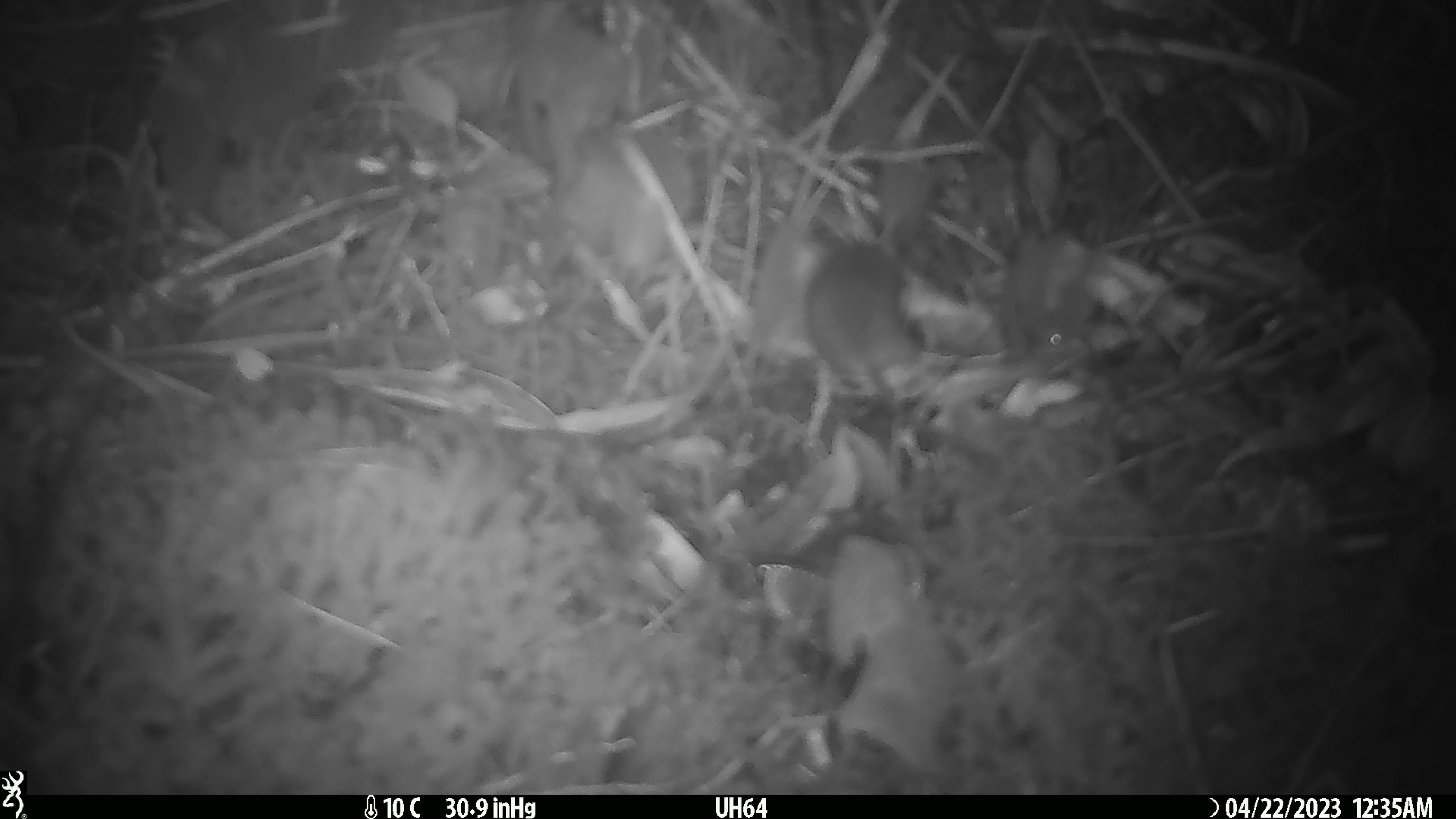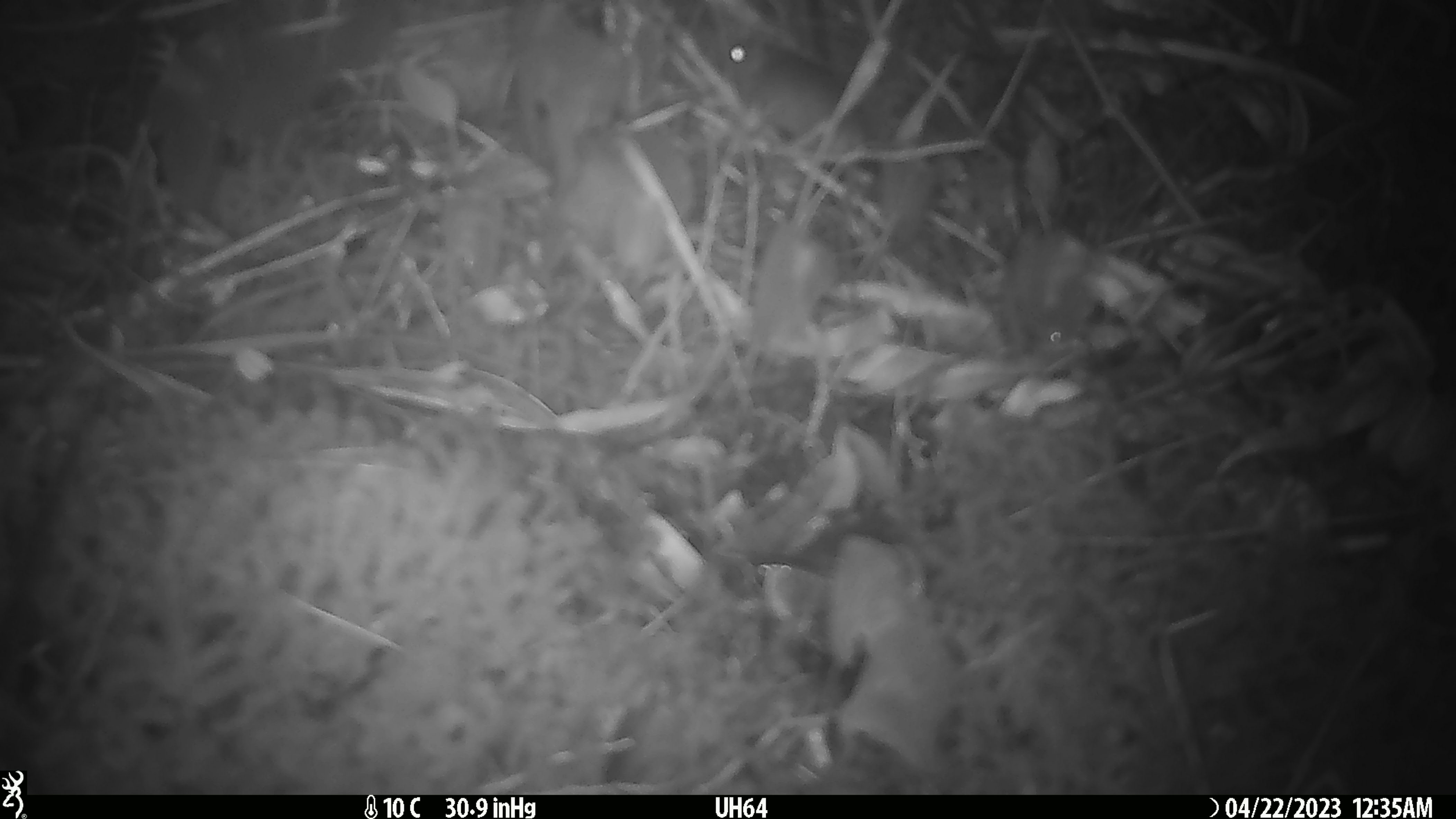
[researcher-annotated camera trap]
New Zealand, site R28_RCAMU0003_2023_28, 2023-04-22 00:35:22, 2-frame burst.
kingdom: Animalia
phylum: Chordata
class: Mammalia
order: Rodentia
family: Muridae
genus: Mus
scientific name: Mus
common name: mouse